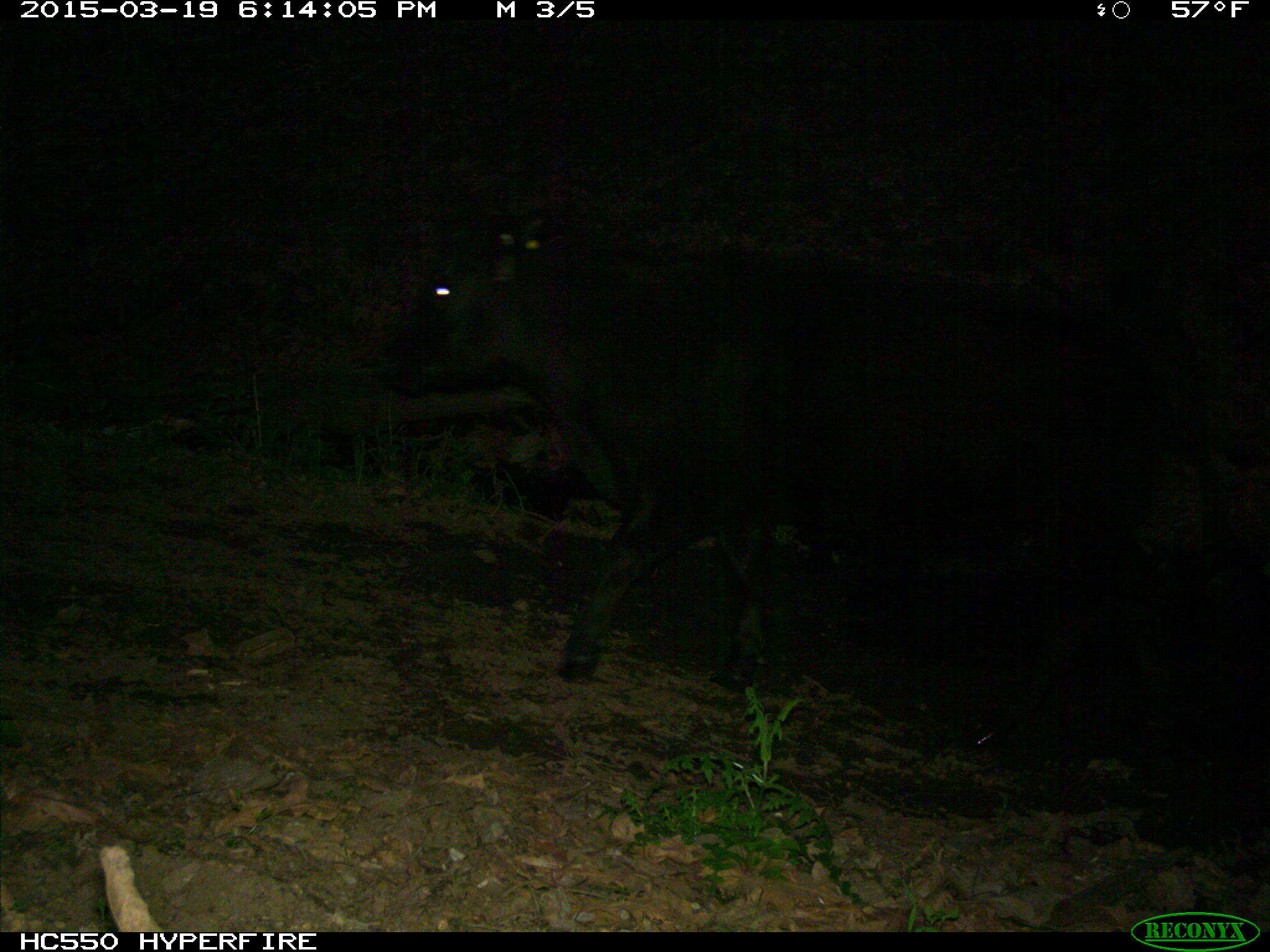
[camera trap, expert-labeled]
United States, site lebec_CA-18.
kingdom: Animalia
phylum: Chordata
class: Mammalia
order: Artiodactyla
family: Bovidae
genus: Bos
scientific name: Bos taurus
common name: domestic cow